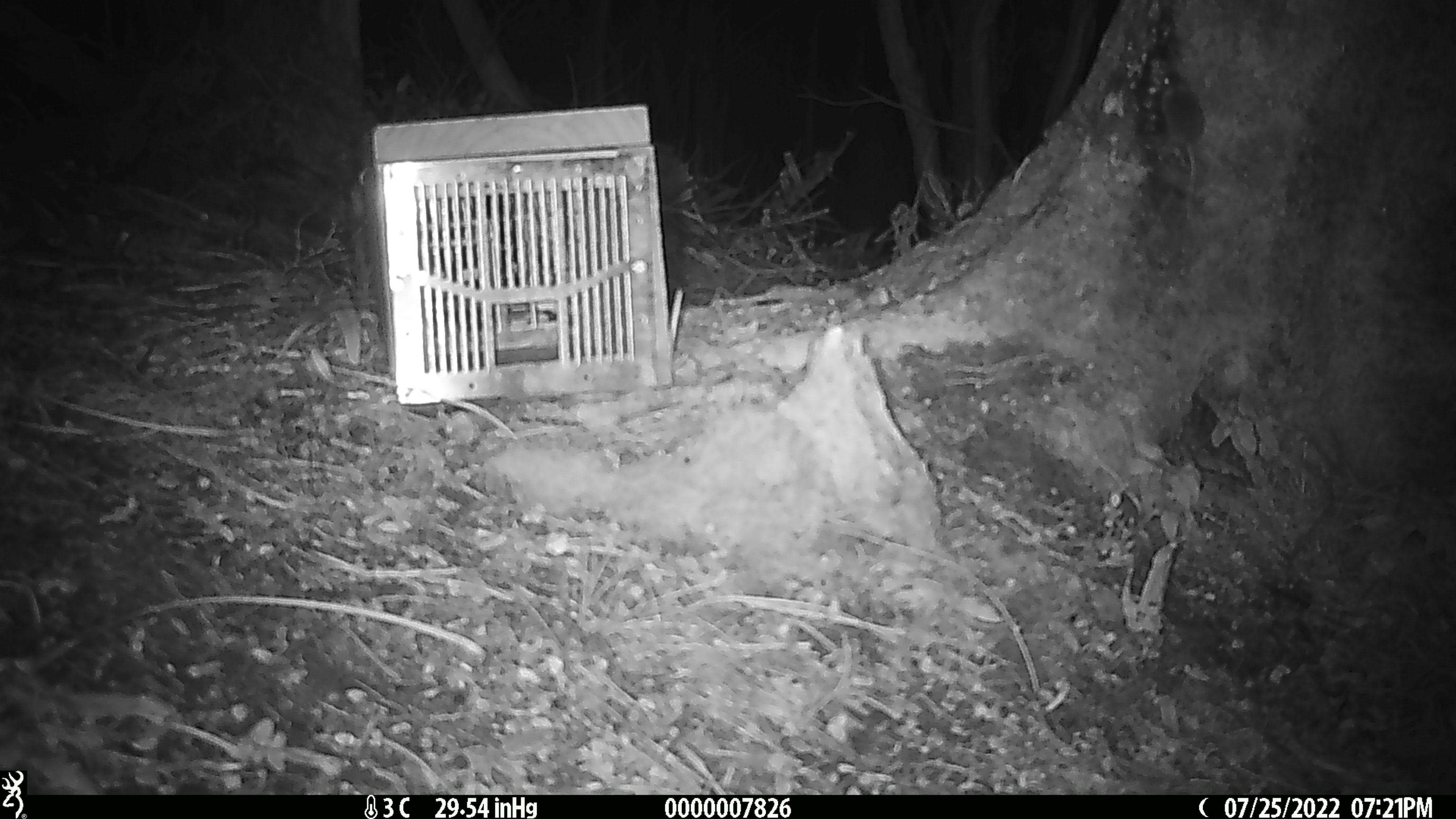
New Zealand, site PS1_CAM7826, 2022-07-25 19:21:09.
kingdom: Animalia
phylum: Chordata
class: Mammalia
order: Rodentia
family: Muridae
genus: Mus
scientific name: Mus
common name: mouse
Mouse (Mus).